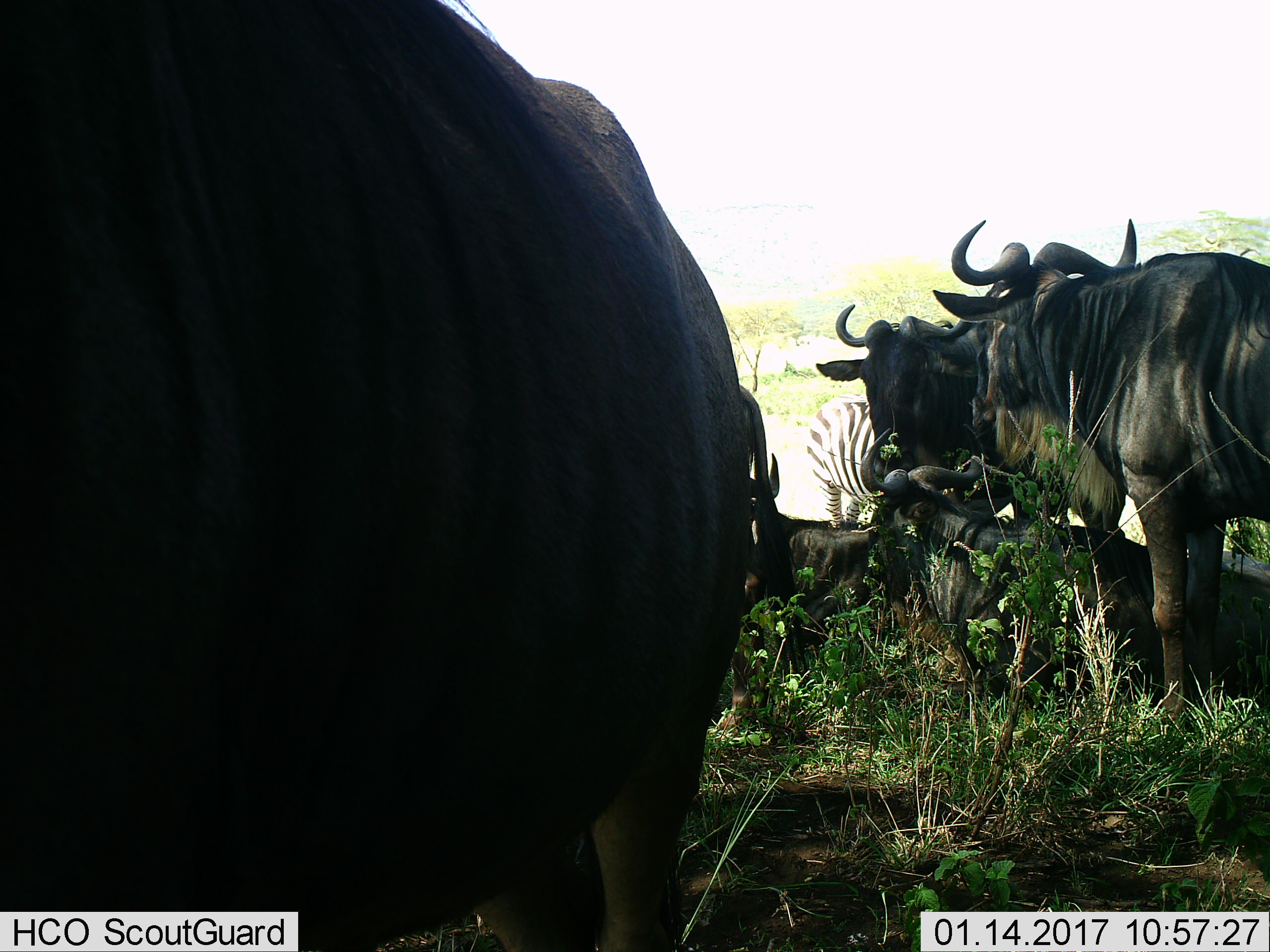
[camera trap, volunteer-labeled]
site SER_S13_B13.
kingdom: Animalia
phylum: Chordata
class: Mammalia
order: Artiodactyla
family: Bovidae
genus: Connochaetes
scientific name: Connochaetes taurinus taurinus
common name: blue wildebeest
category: wildebeestblue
Wildebeestblue (blue wildebeest) (Connochaetes taurinus taurinus), count 6. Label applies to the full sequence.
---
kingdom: Animalia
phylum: Chordata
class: Mammalia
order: Perissodactyla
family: Equidae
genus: Equus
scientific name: Equus quagga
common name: plains zebra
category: zebraplains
Zebraplains (plains zebra) (Equus quagga), count 1. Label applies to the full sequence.